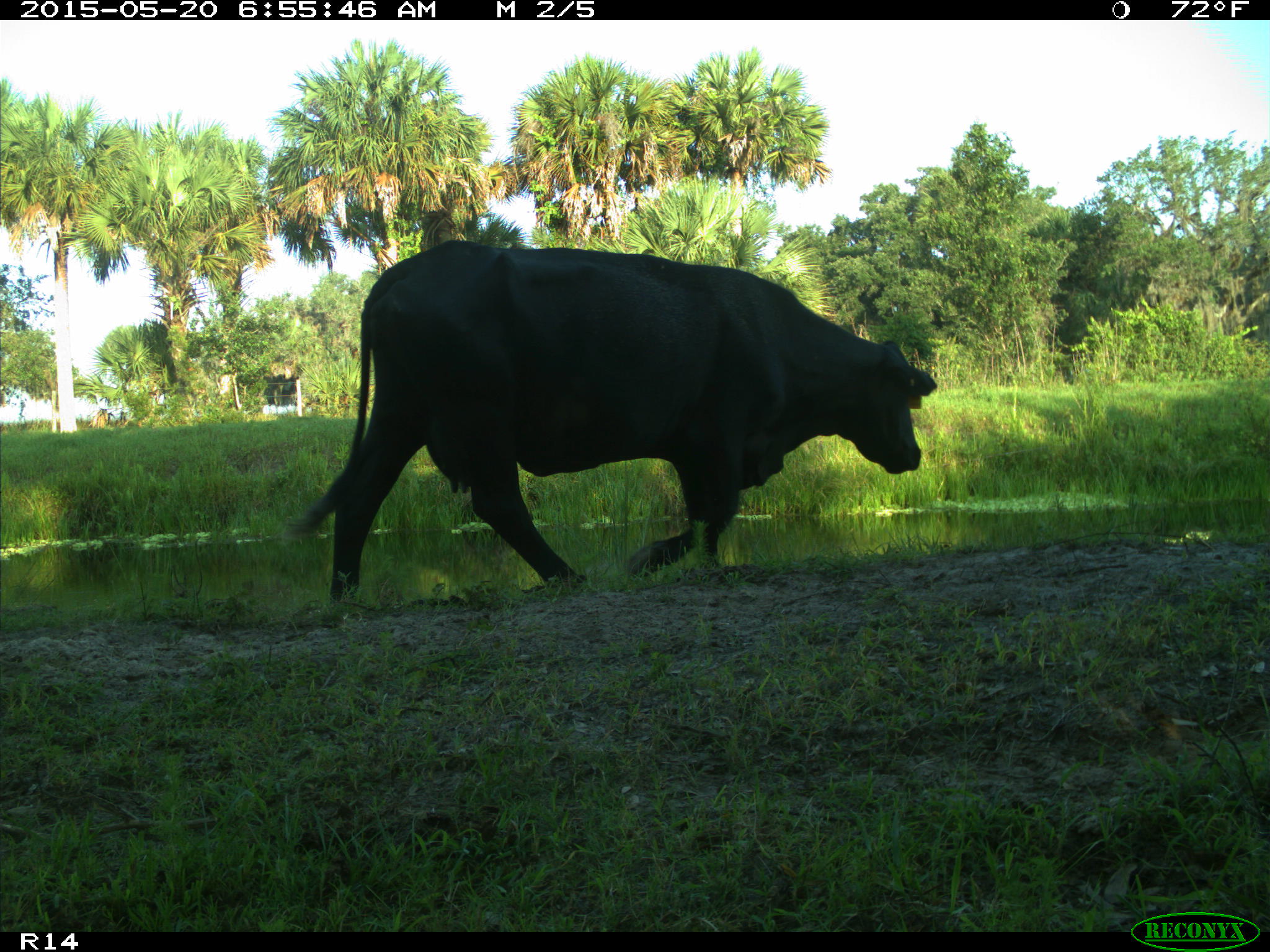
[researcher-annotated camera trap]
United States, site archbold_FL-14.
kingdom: Animalia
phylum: Chordata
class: Mammalia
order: Artiodactyla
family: Bovidae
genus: Bos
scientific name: Bos taurus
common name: domestic cow